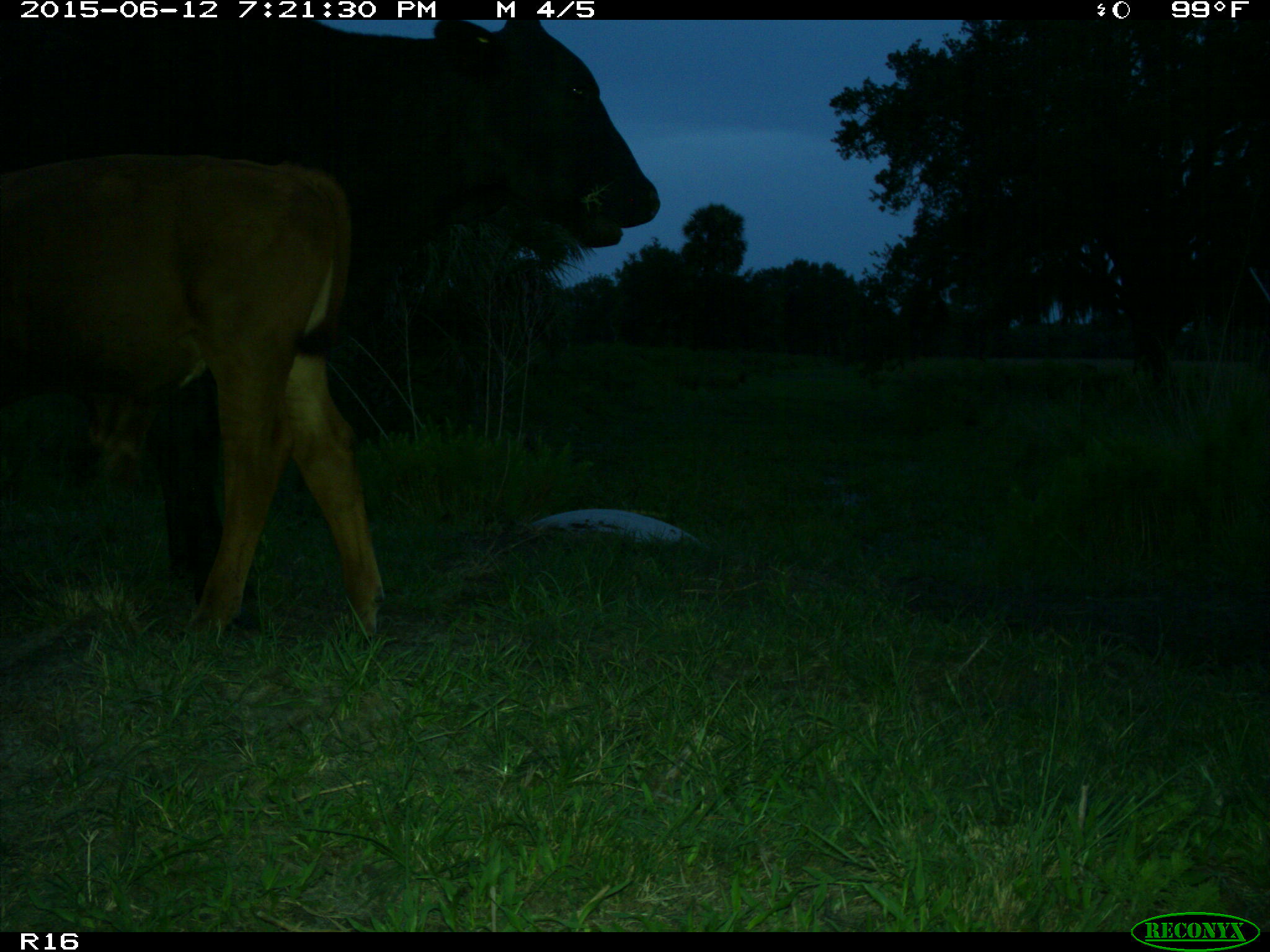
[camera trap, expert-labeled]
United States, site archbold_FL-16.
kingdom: Animalia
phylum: Chordata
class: Mammalia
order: Artiodactyla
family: Bovidae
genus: Bos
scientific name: Bos taurus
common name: domestic cow